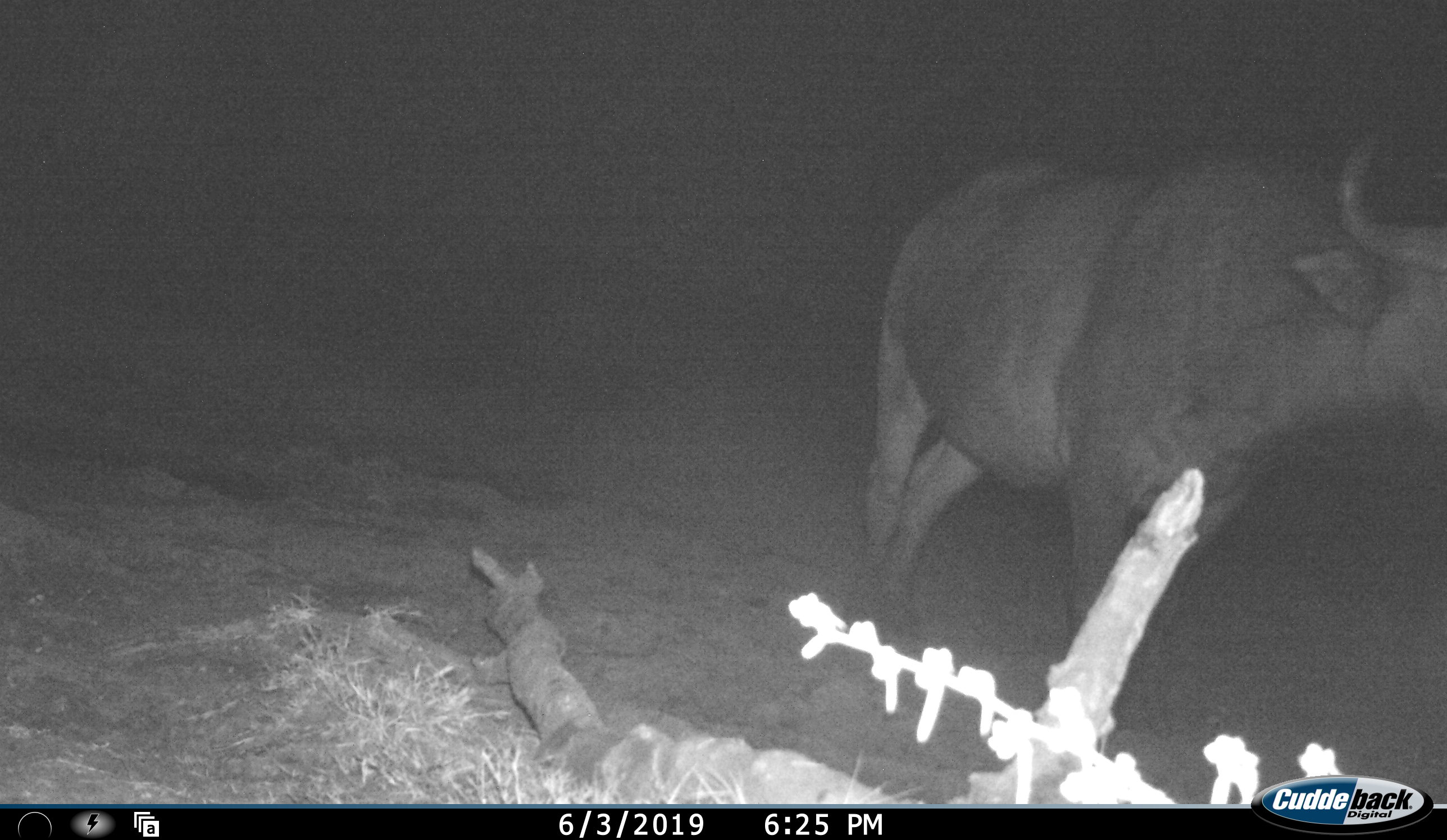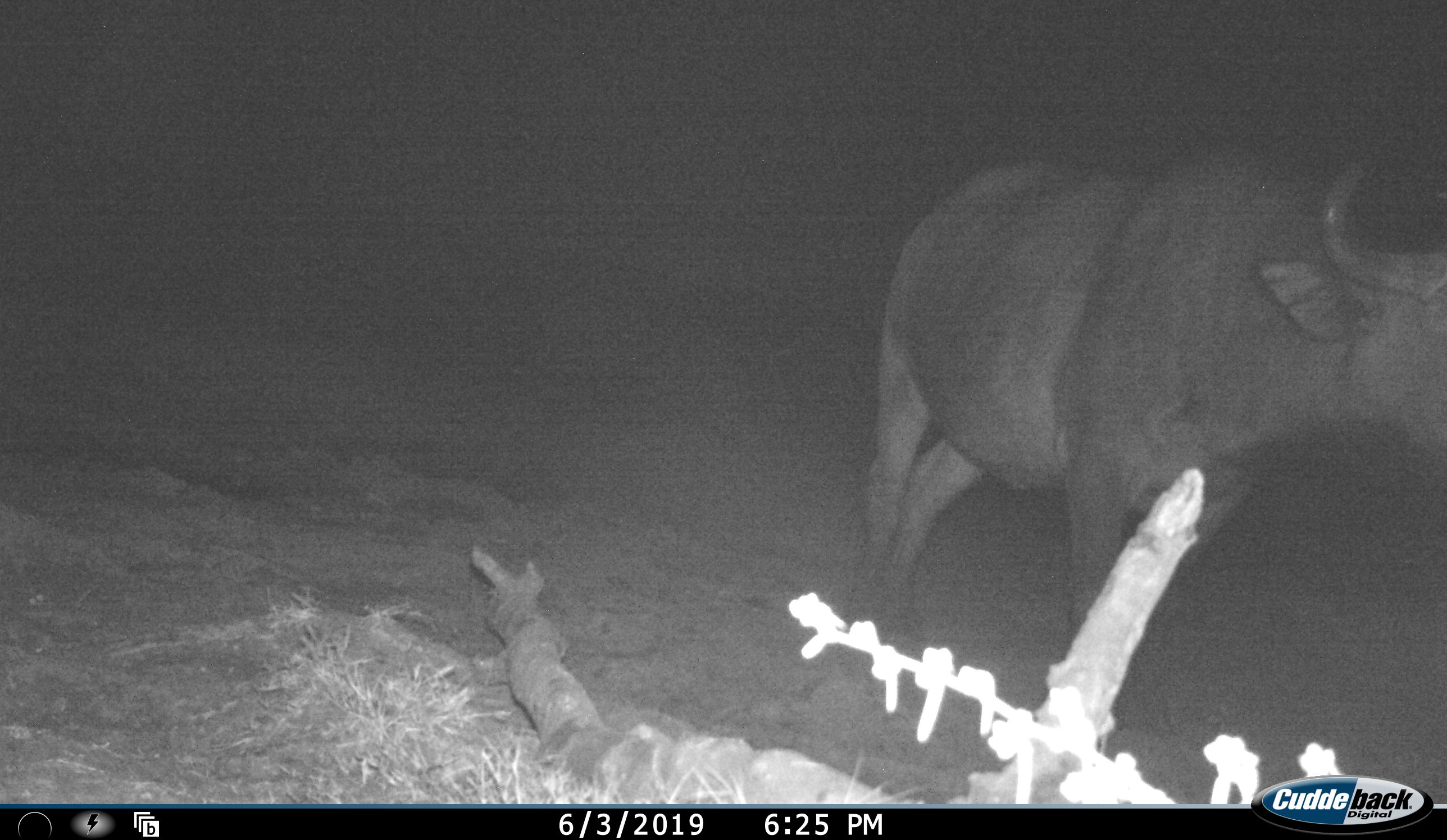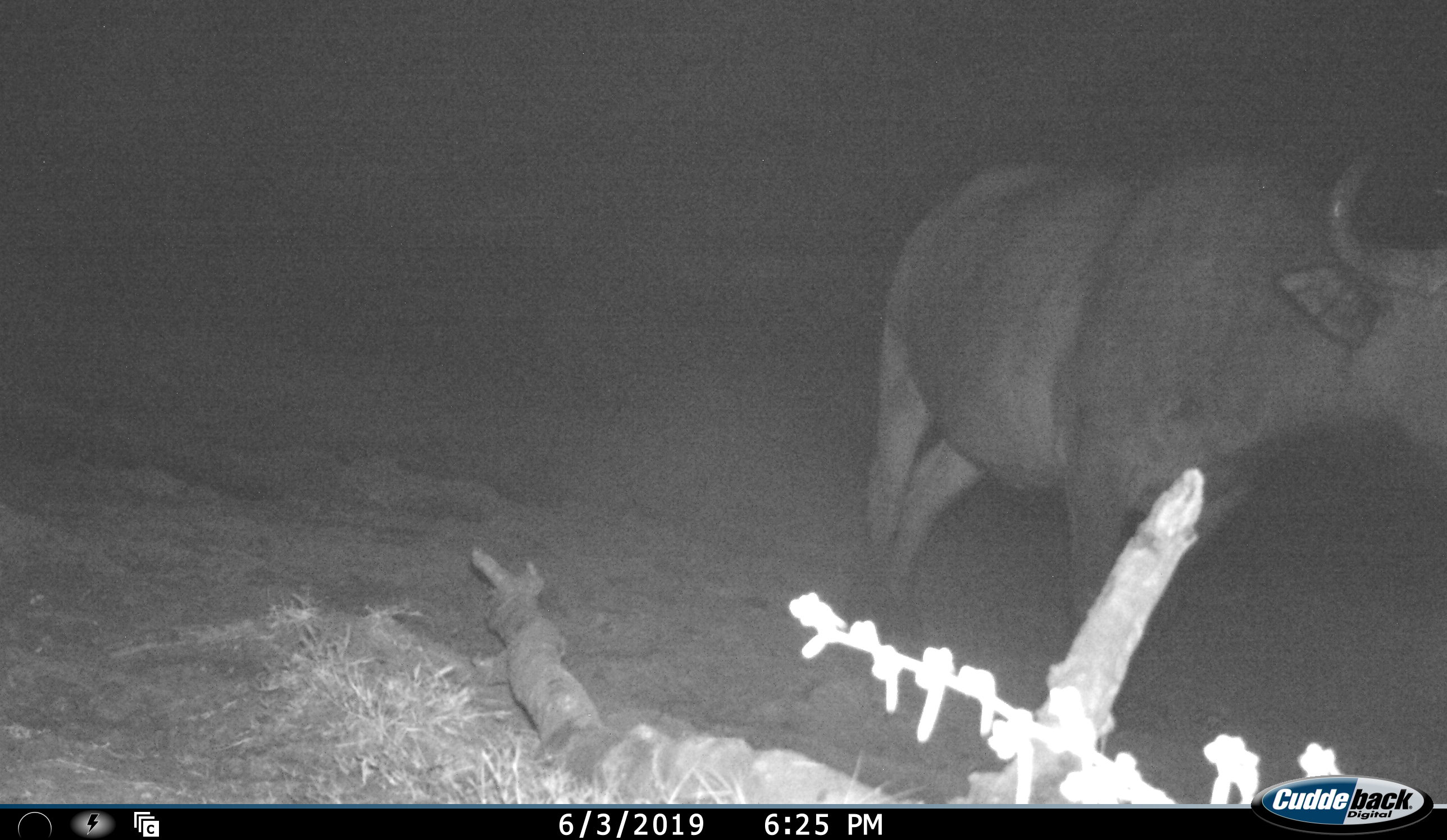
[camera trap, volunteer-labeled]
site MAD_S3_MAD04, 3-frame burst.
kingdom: Animalia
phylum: Chordata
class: Mammalia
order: Artiodactyla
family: Bovidae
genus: Syncerus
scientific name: Syncerus caffer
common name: african buffalo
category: buffalo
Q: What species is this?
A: Buffalo (african buffalo) (Syncerus caffer).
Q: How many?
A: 1.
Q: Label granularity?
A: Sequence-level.